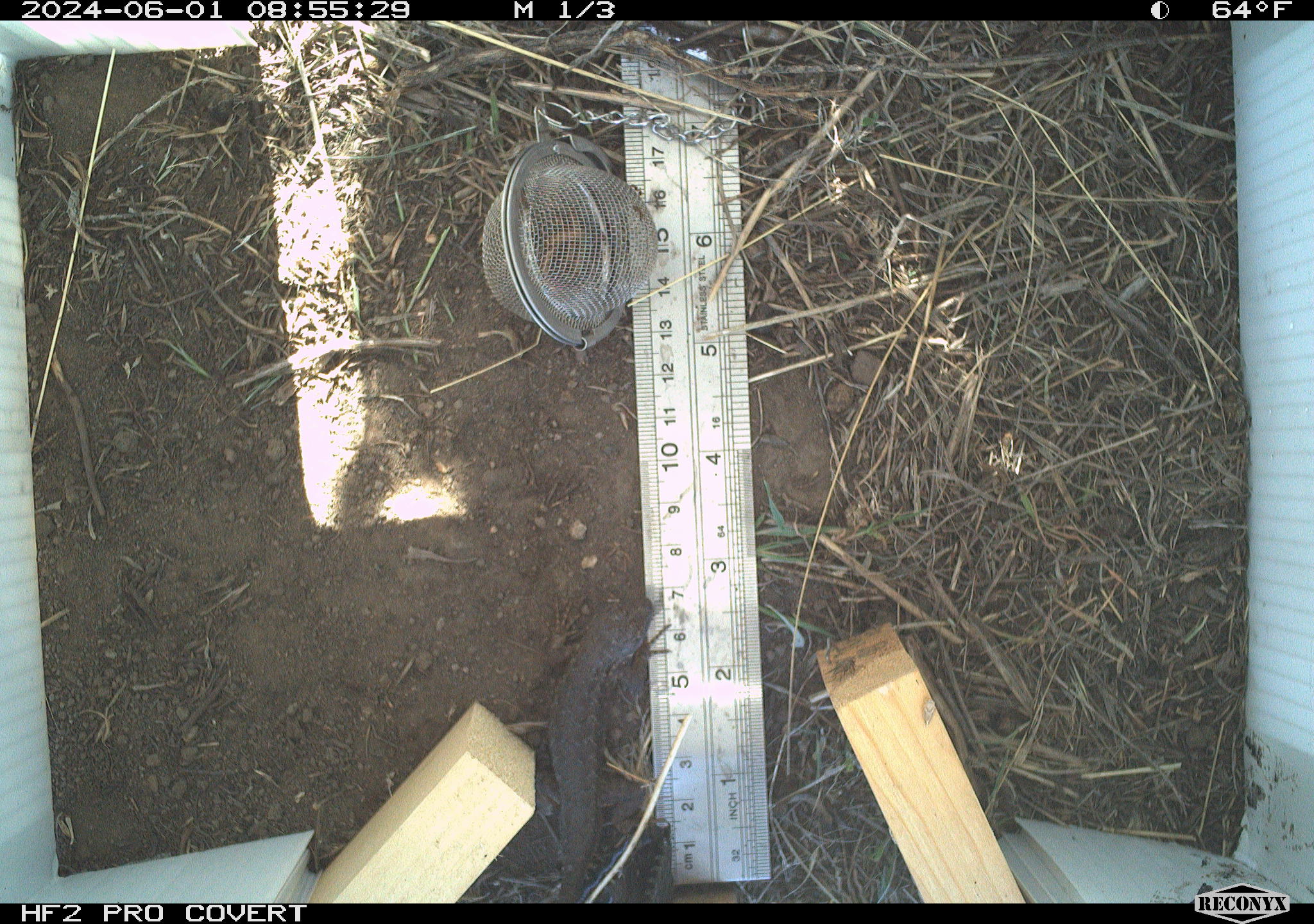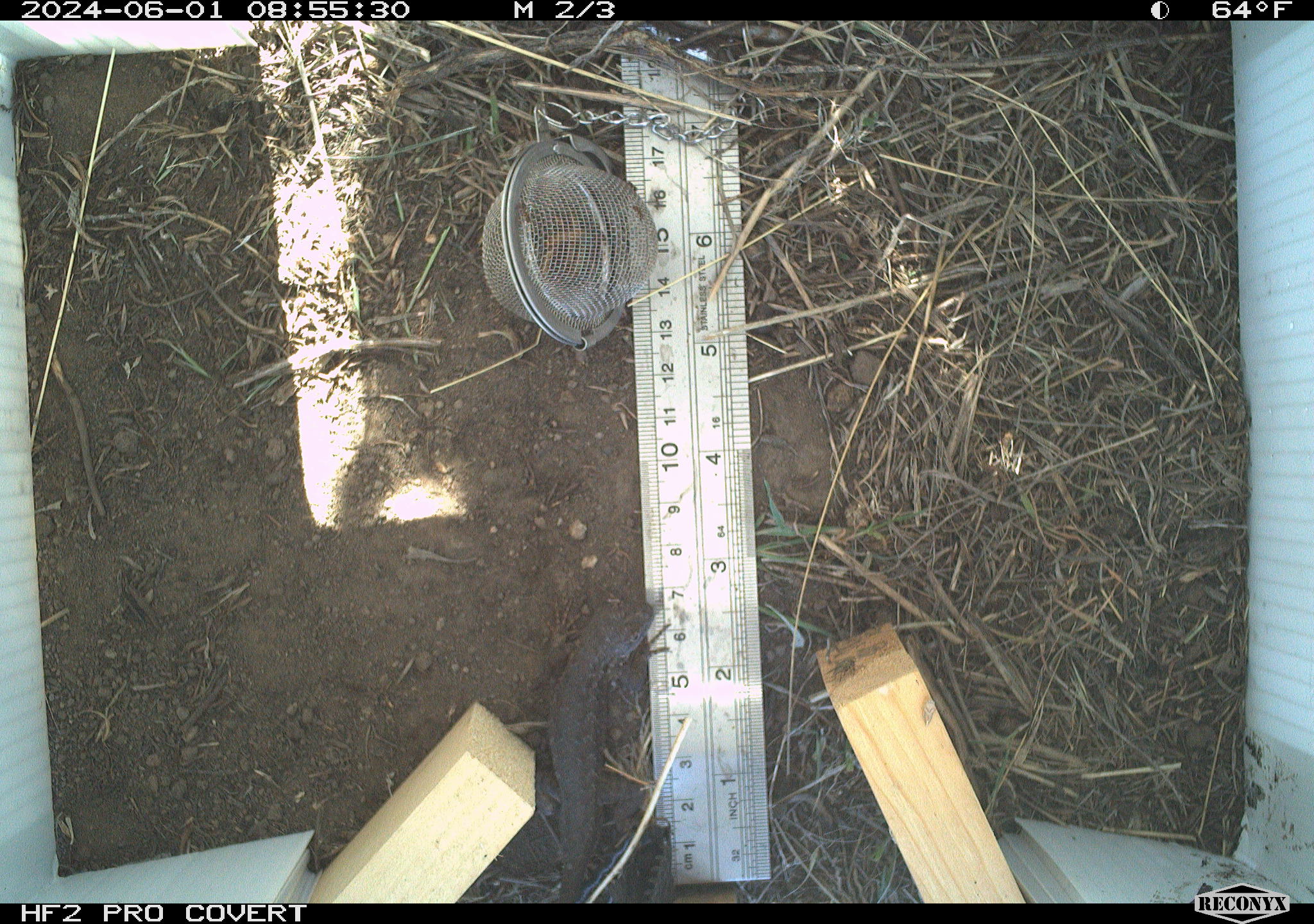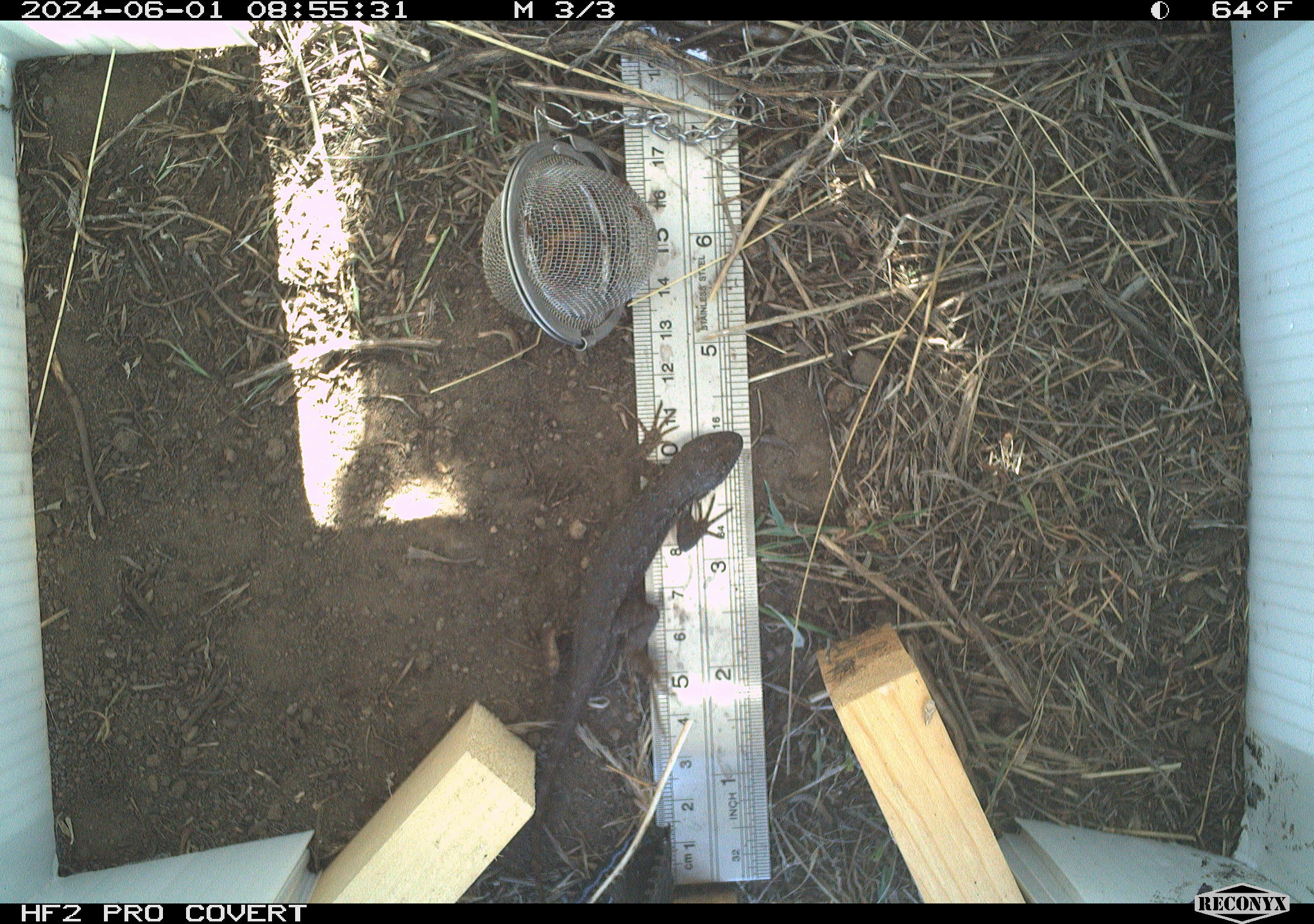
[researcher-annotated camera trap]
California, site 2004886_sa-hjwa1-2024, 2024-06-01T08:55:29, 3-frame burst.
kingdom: Animalia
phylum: Chordata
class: Reptilia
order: Squamata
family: Phrynosomatidae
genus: Sceloporus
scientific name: Sceloporus occidentalis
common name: western fence lizard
Western fence lizard (Sceloporus occidentalis).